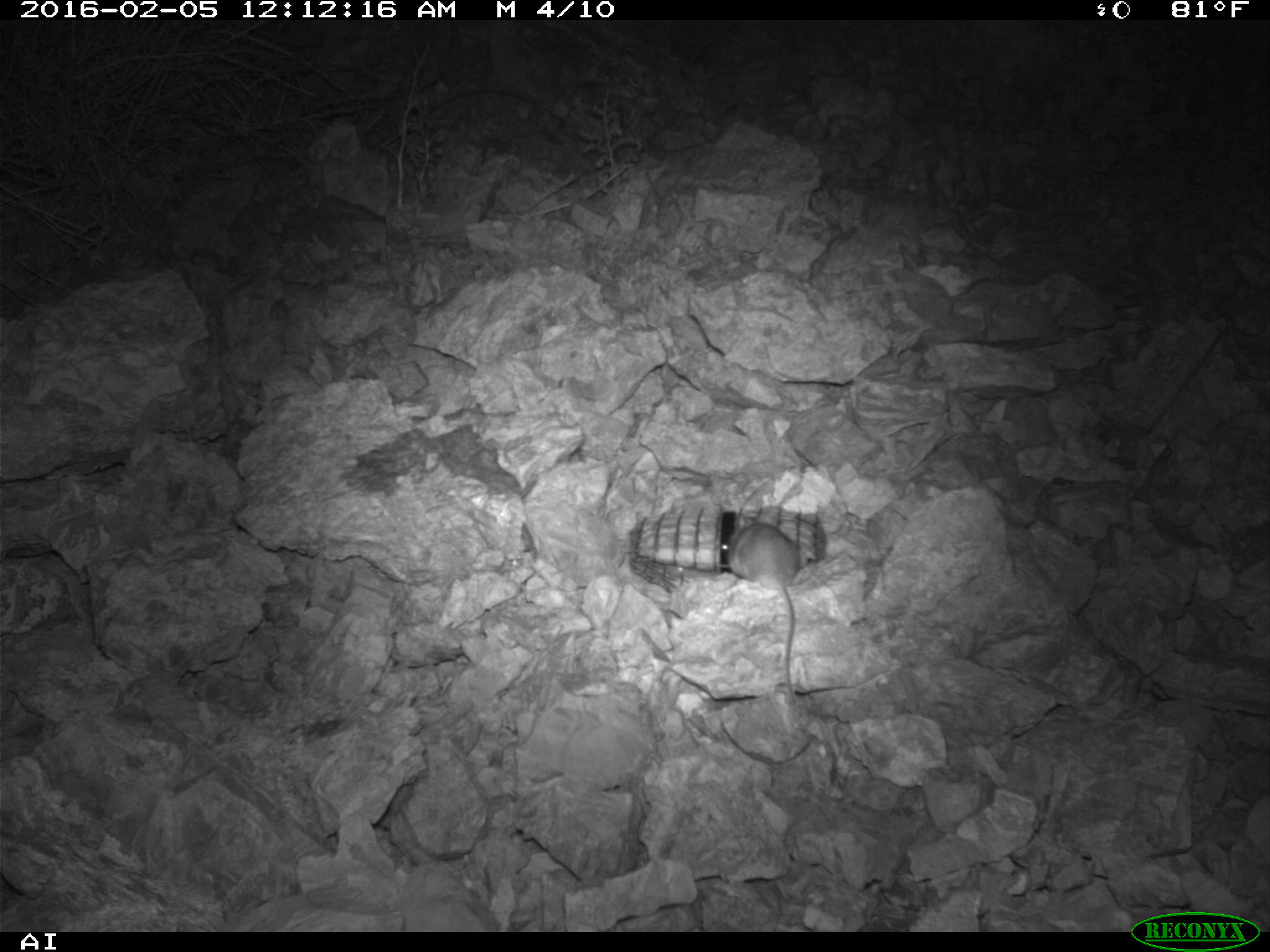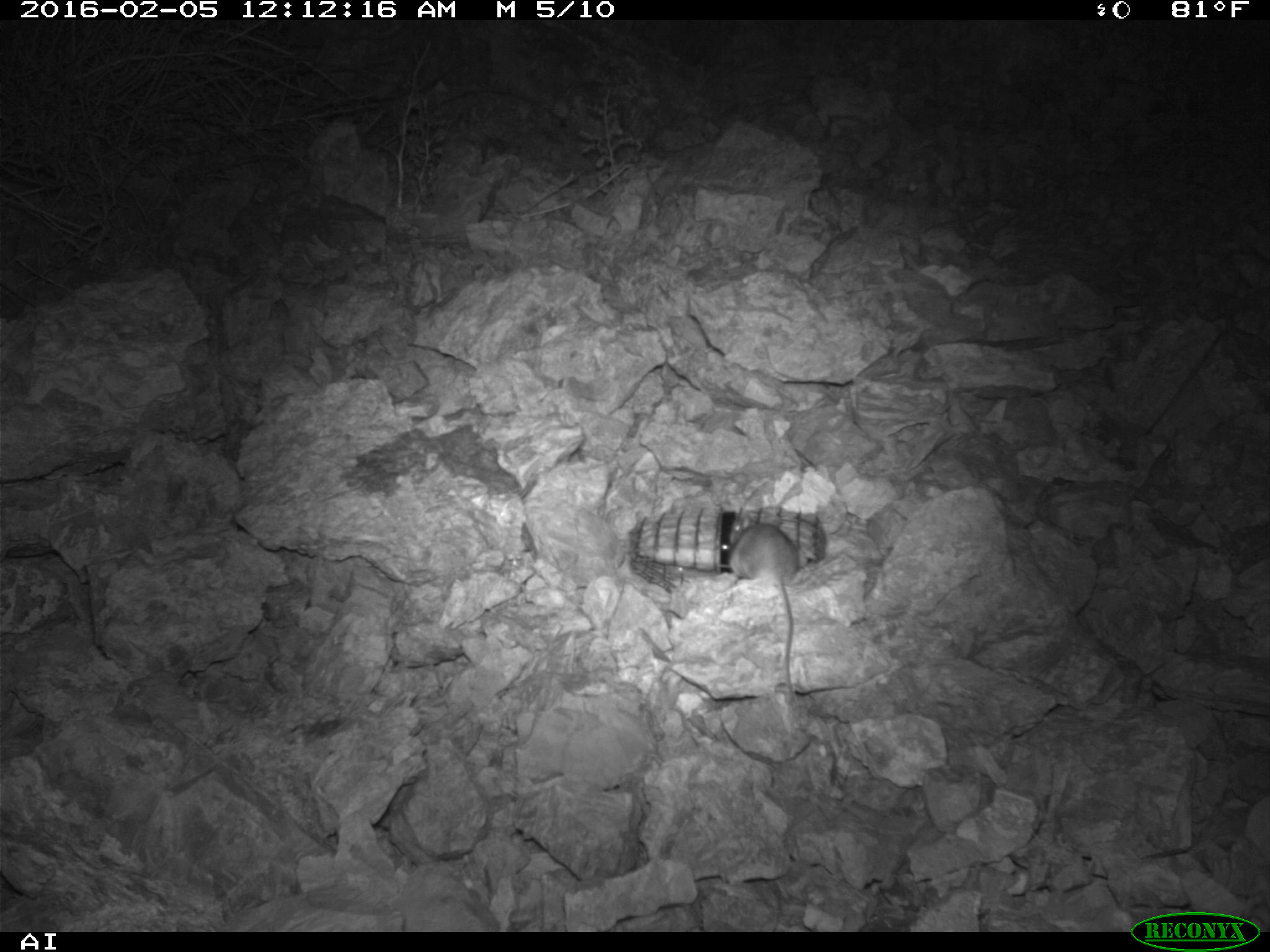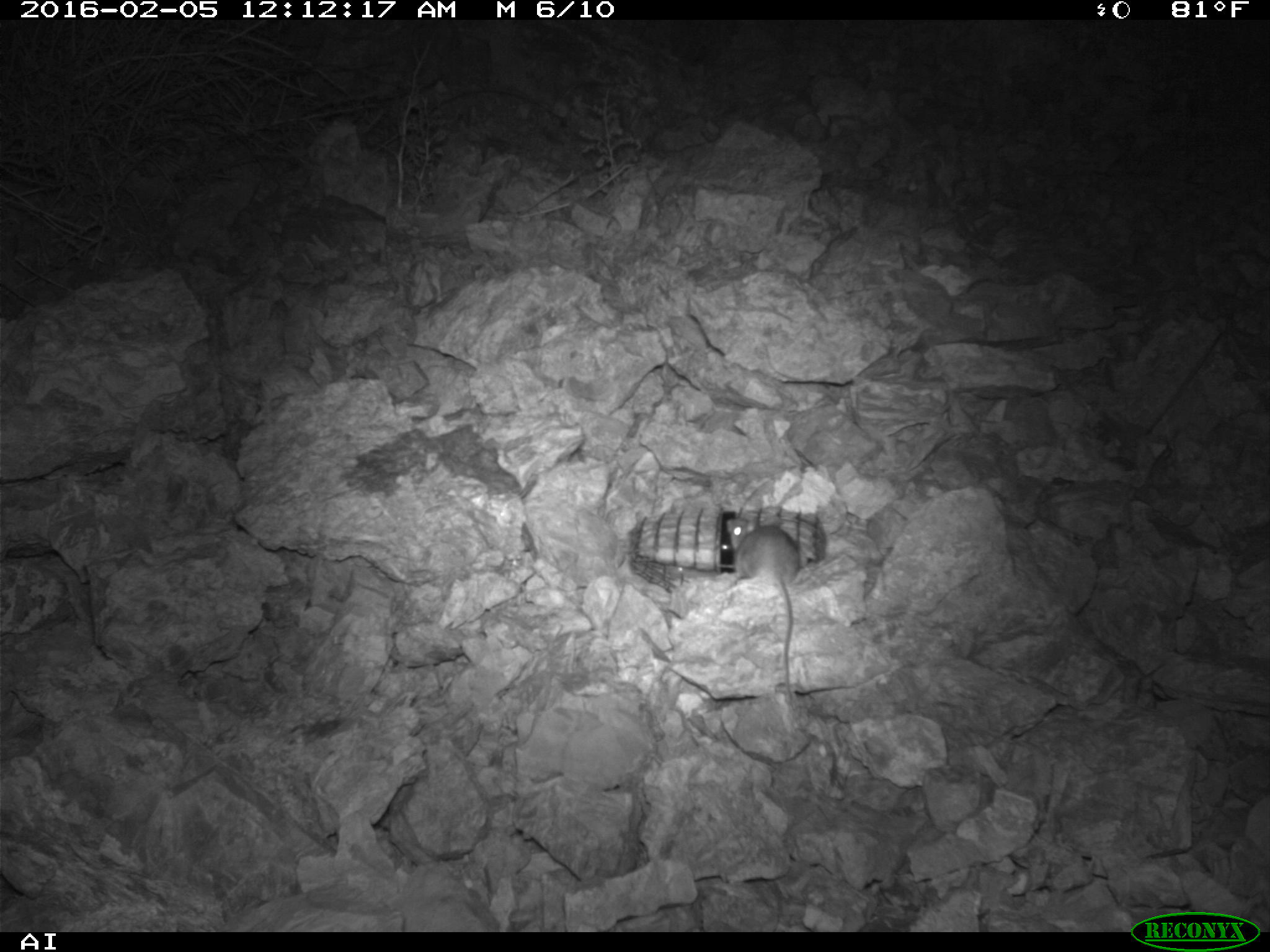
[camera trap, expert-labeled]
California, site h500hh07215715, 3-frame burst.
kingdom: Animalia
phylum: Chordata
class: Mammalia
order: Rodentia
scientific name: Rodentia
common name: rodent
Rodent (Rodentia).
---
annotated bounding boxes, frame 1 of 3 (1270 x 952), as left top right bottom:
rodent: 726 508 801 705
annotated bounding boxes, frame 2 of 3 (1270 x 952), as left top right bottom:
rodent: 719 513 804 704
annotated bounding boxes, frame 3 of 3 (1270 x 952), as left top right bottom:
rodent: 726 517 799 703